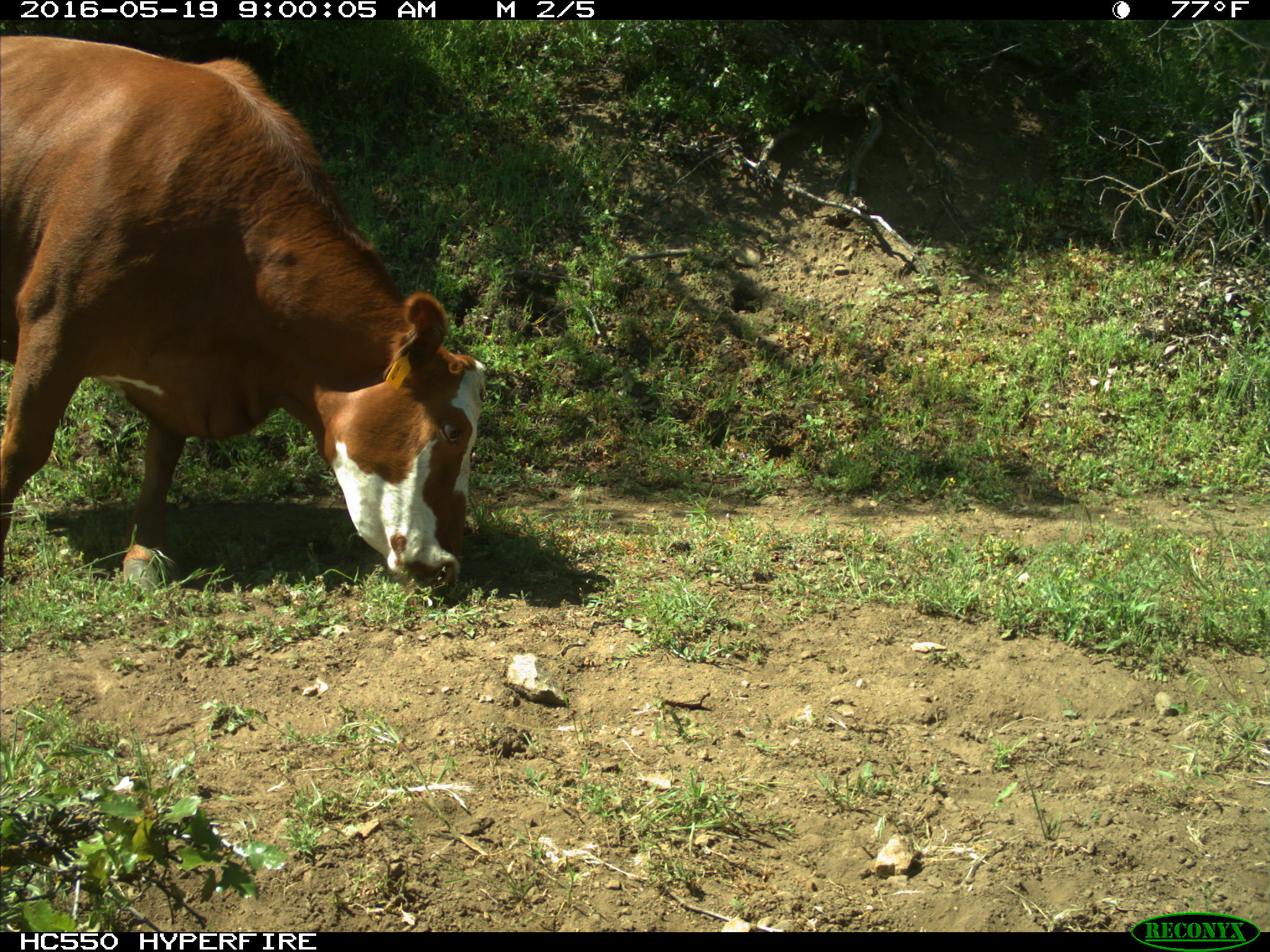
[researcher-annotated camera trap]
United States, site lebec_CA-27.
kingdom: Animalia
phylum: Chordata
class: Mammalia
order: Artiodactyla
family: Bovidae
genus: Bos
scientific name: Bos taurus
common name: domestic cow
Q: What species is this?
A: Bos taurus (domestic cow).